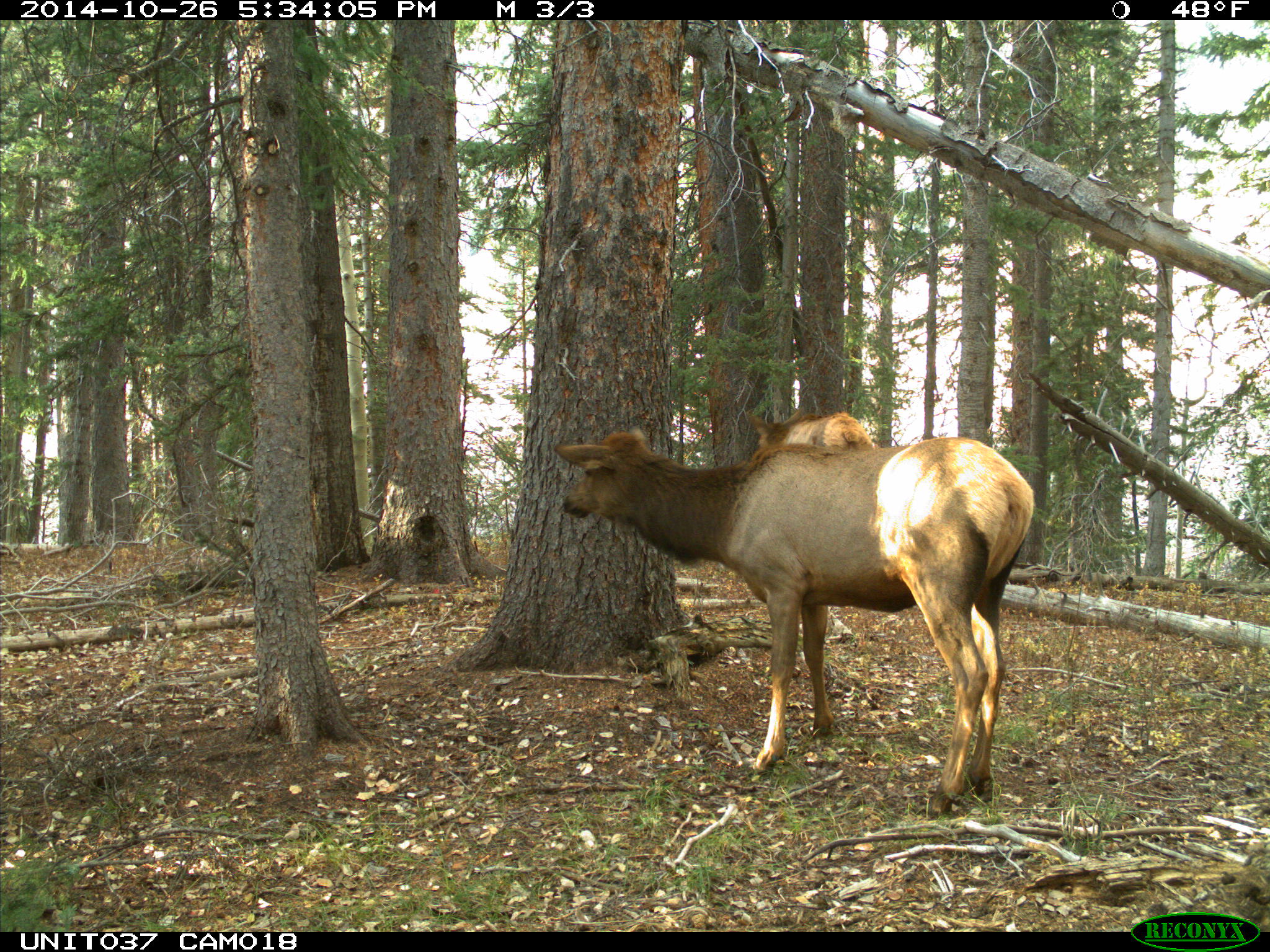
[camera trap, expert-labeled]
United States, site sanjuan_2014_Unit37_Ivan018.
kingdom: Animalia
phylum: Chordata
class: Mammalia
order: Artiodactyla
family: Cervidae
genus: Cervus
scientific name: Cervus elaphus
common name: red deer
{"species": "Cervus elaphus (red deer)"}